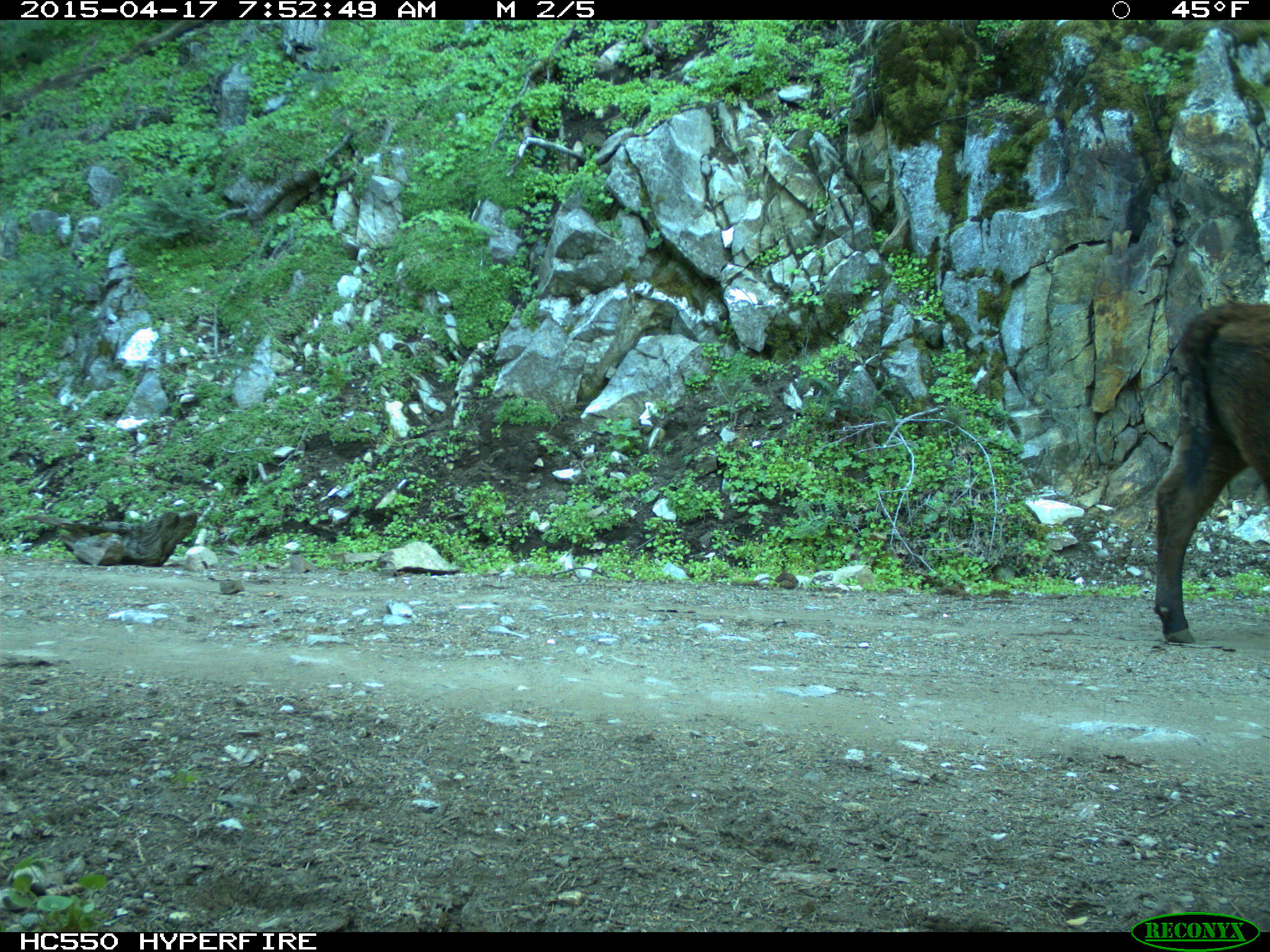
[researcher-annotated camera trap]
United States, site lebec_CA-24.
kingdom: Animalia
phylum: Chordata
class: Mammalia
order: Artiodactyla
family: Bovidae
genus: Bos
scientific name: Bos taurus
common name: domestic cow